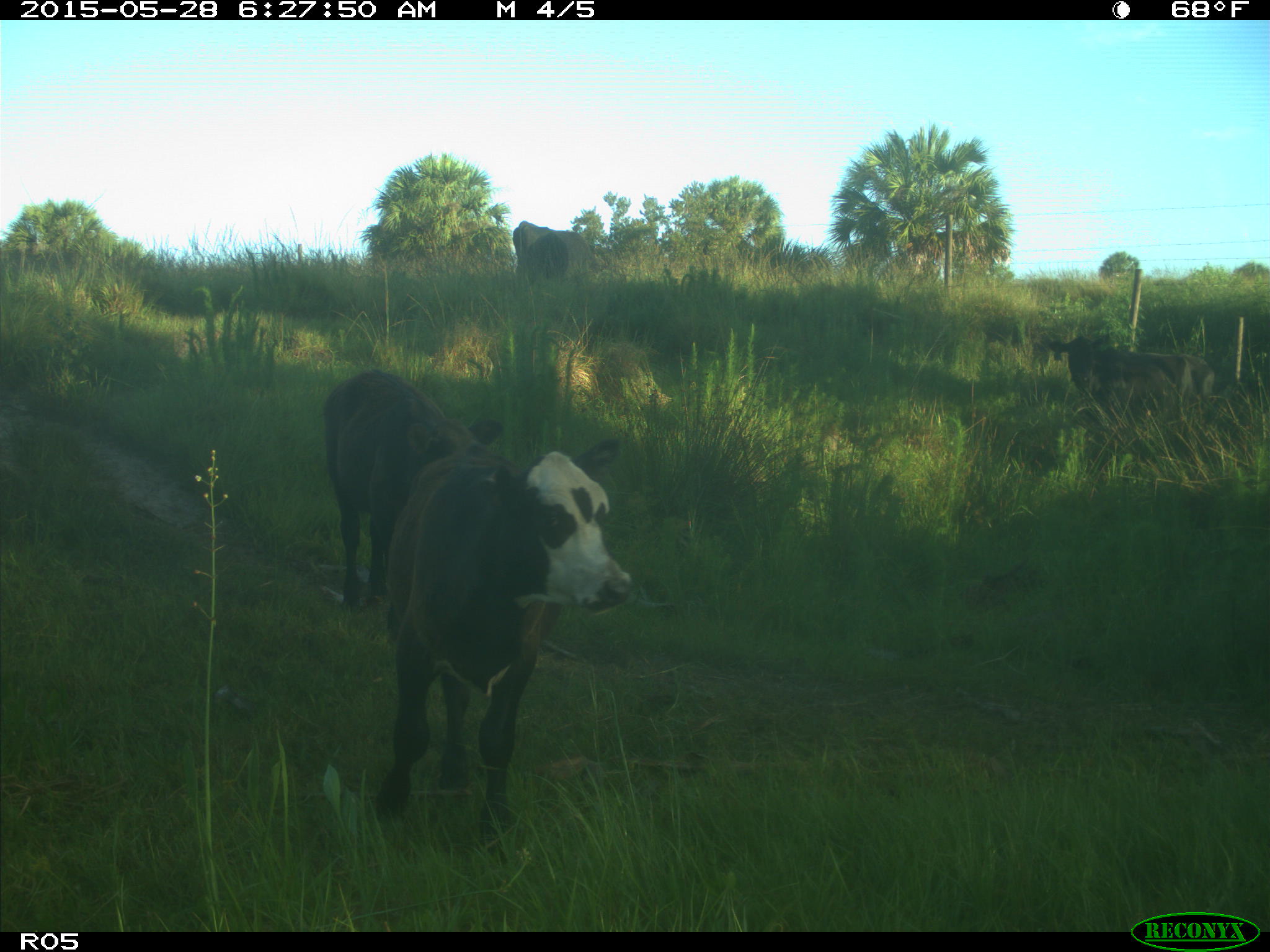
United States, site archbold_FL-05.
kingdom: Animalia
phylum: Chordata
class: Mammalia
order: Artiodactyla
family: Bovidae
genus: Bos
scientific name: Bos taurus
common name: domestic cow